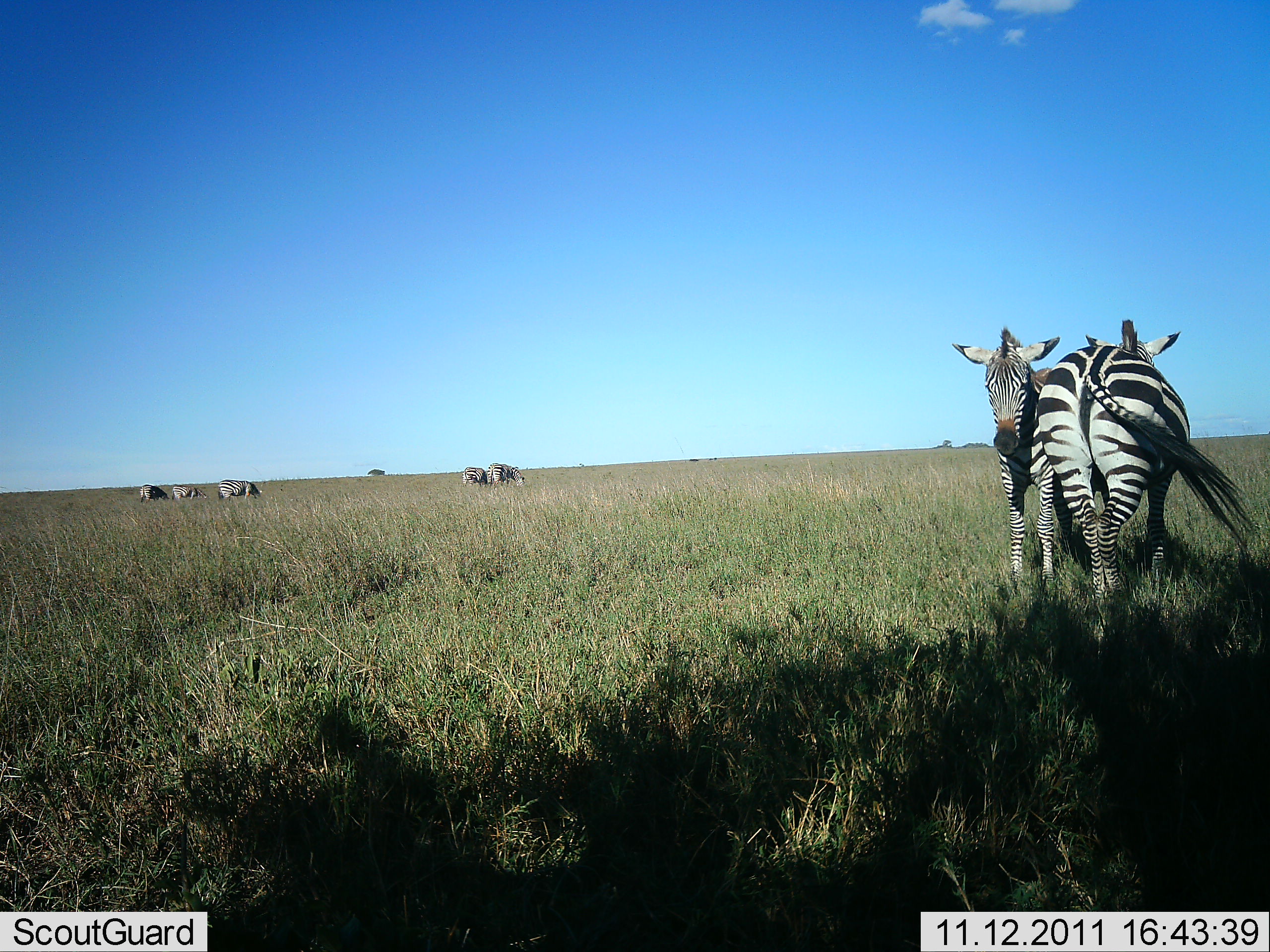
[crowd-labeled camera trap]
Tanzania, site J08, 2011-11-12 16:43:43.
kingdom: Animalia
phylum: Chordata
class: Mammalia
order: Perissodactyla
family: Equidae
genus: Equus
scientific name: Equus quagga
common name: plains zebra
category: zebra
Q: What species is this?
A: Zebra (plains zebra) (Equus quagga).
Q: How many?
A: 7.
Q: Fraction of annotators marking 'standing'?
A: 100%.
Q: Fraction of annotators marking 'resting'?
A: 7%.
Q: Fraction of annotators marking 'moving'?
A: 29%.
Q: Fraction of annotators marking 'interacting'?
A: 29%.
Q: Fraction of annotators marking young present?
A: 7%.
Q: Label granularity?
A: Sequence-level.